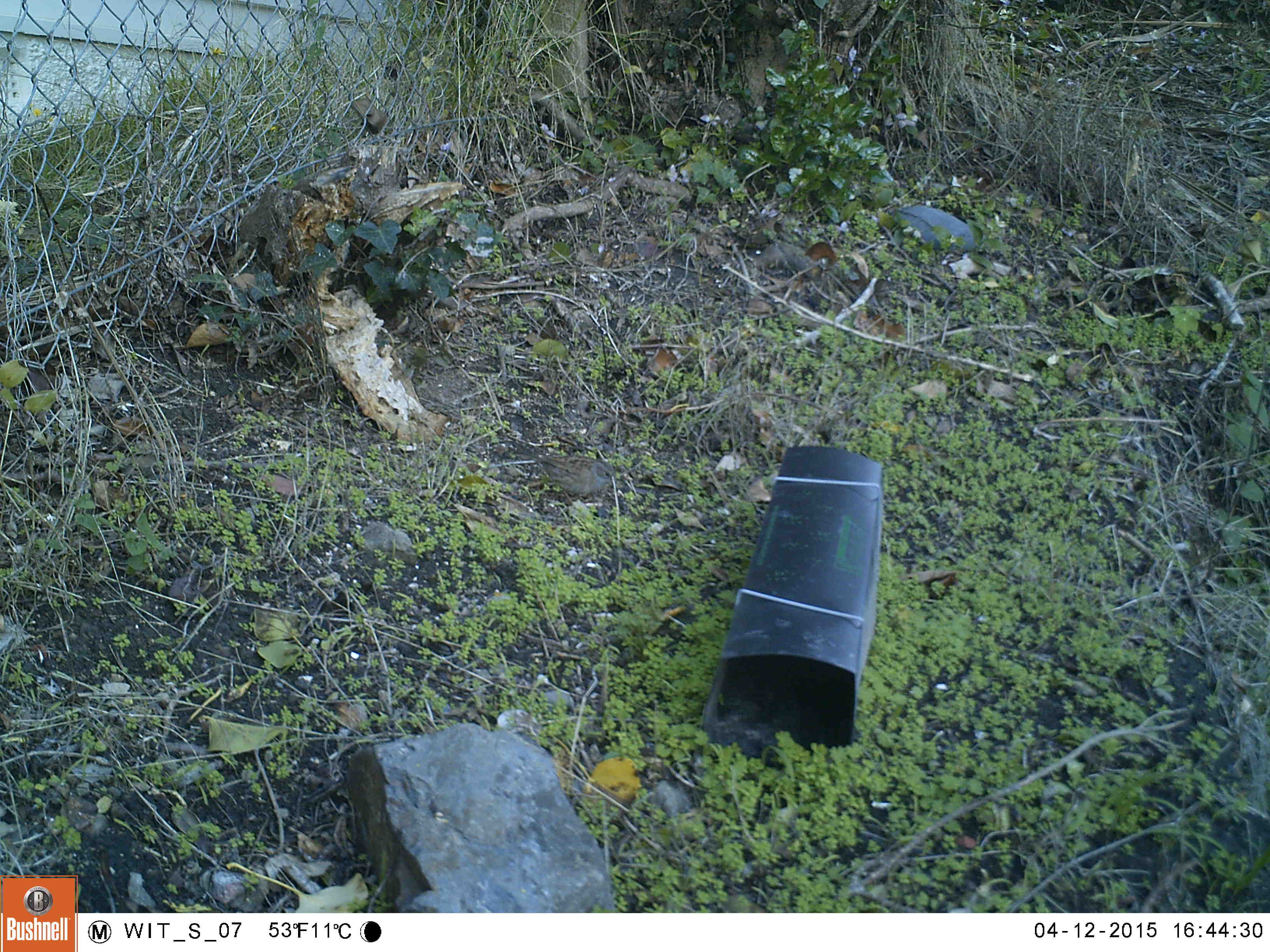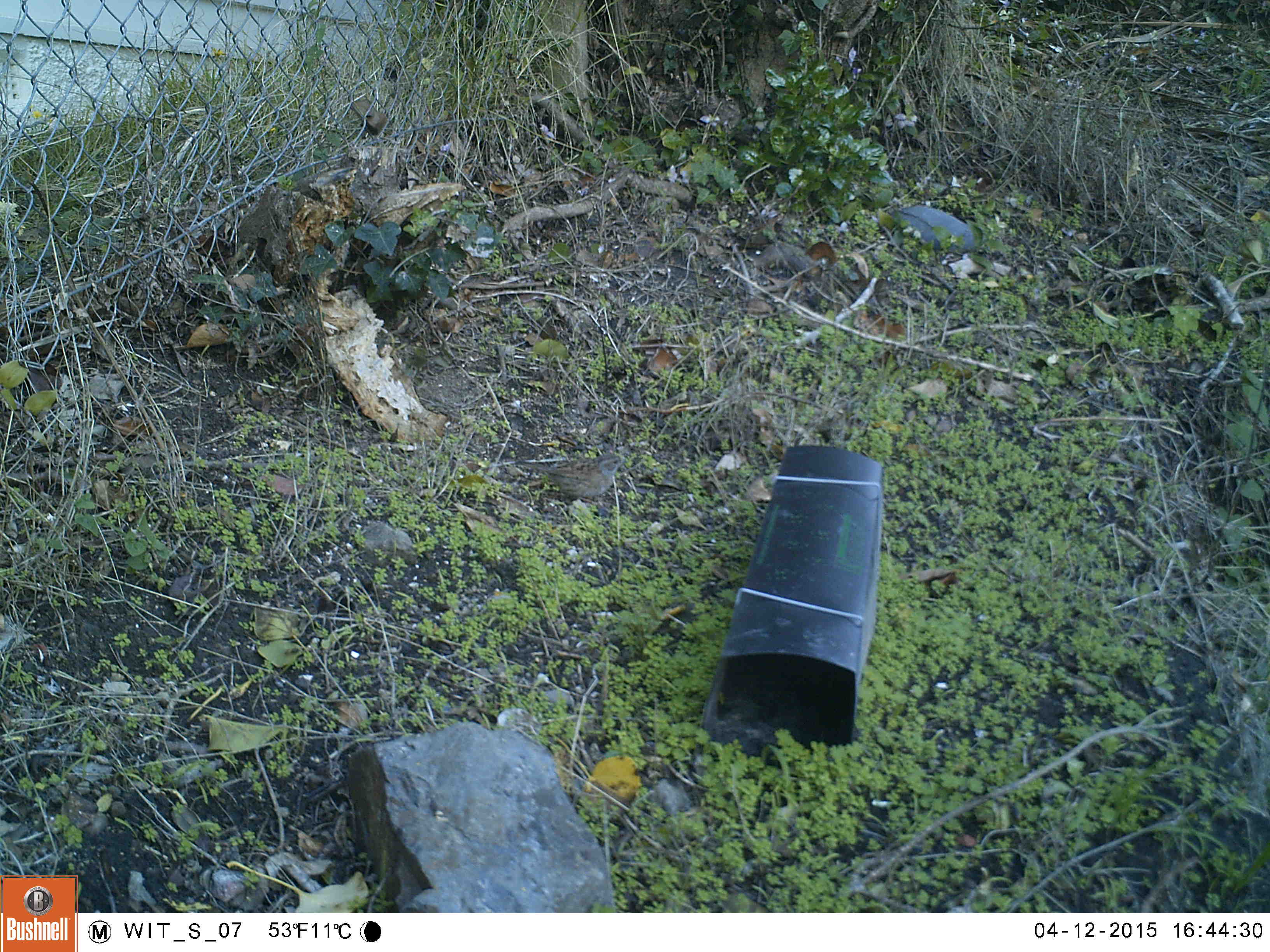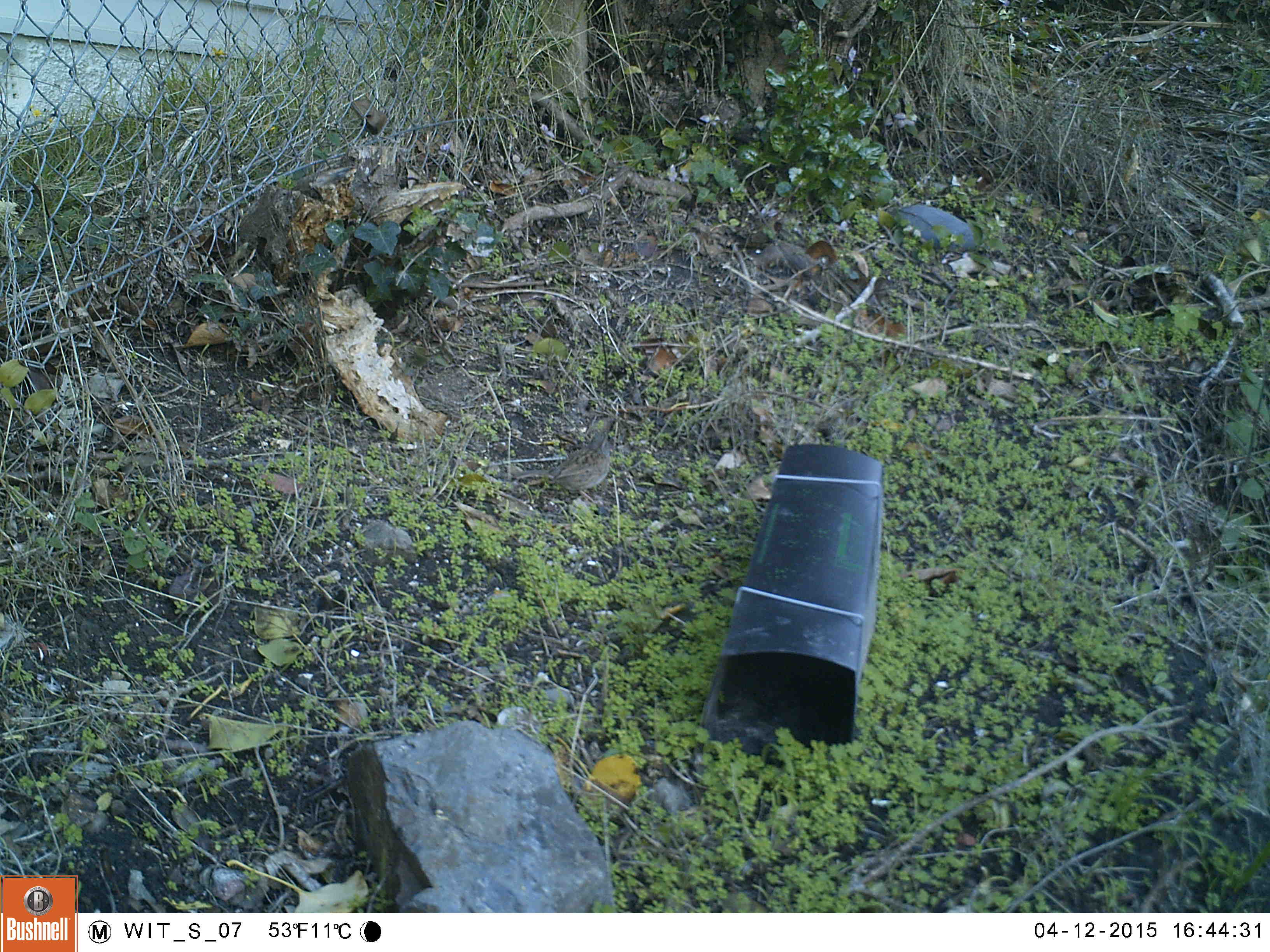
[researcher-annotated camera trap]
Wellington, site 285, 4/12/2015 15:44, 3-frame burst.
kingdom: Animalia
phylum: Chordata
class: Aves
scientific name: Aves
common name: bird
Bird (Aves).